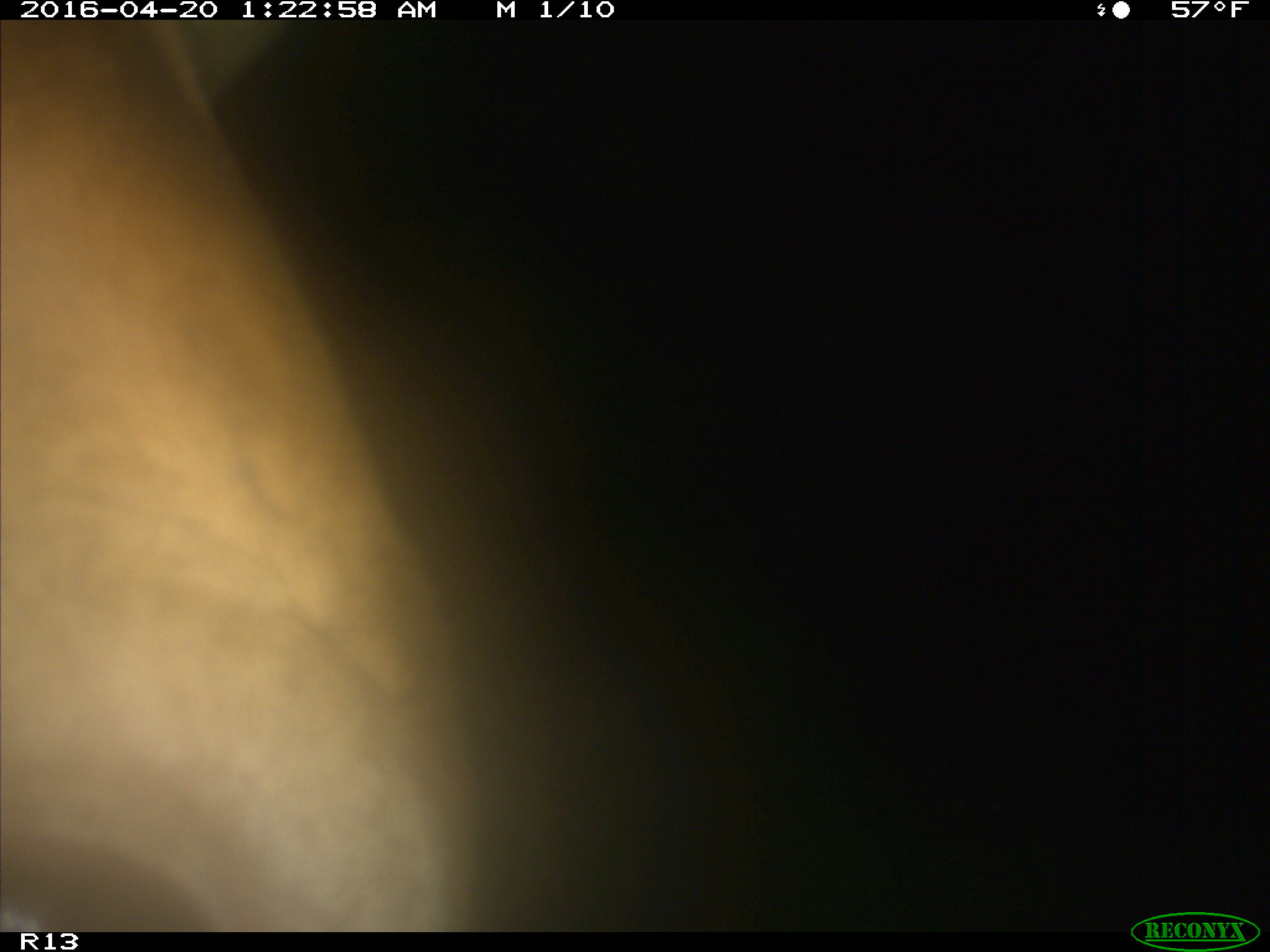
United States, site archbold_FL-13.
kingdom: Animalia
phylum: Chordata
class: Mammalia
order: Artiodactyla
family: Bovidae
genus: Bos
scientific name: Bos taurus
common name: domestic cow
Bos taurus (domestic cow).